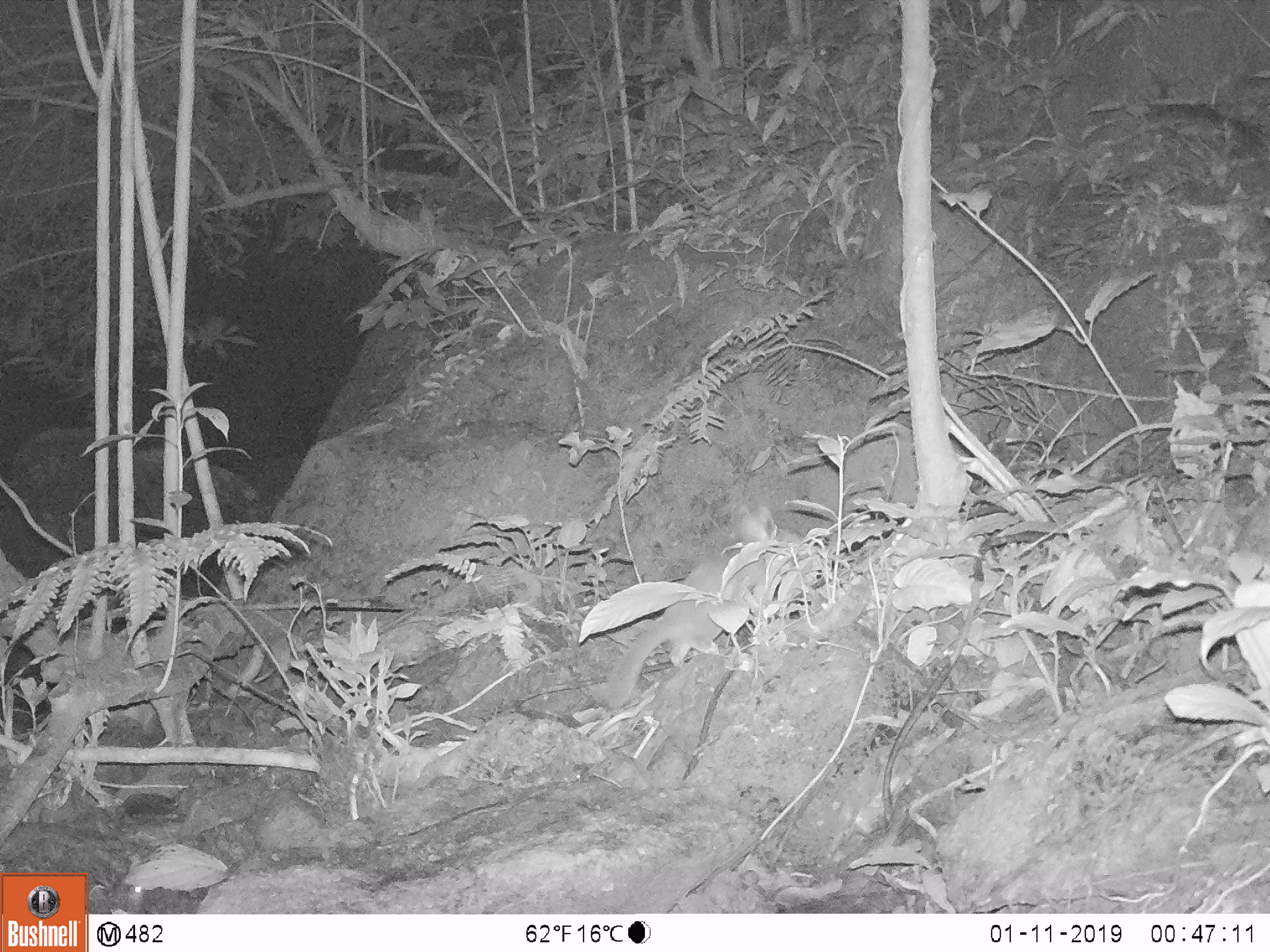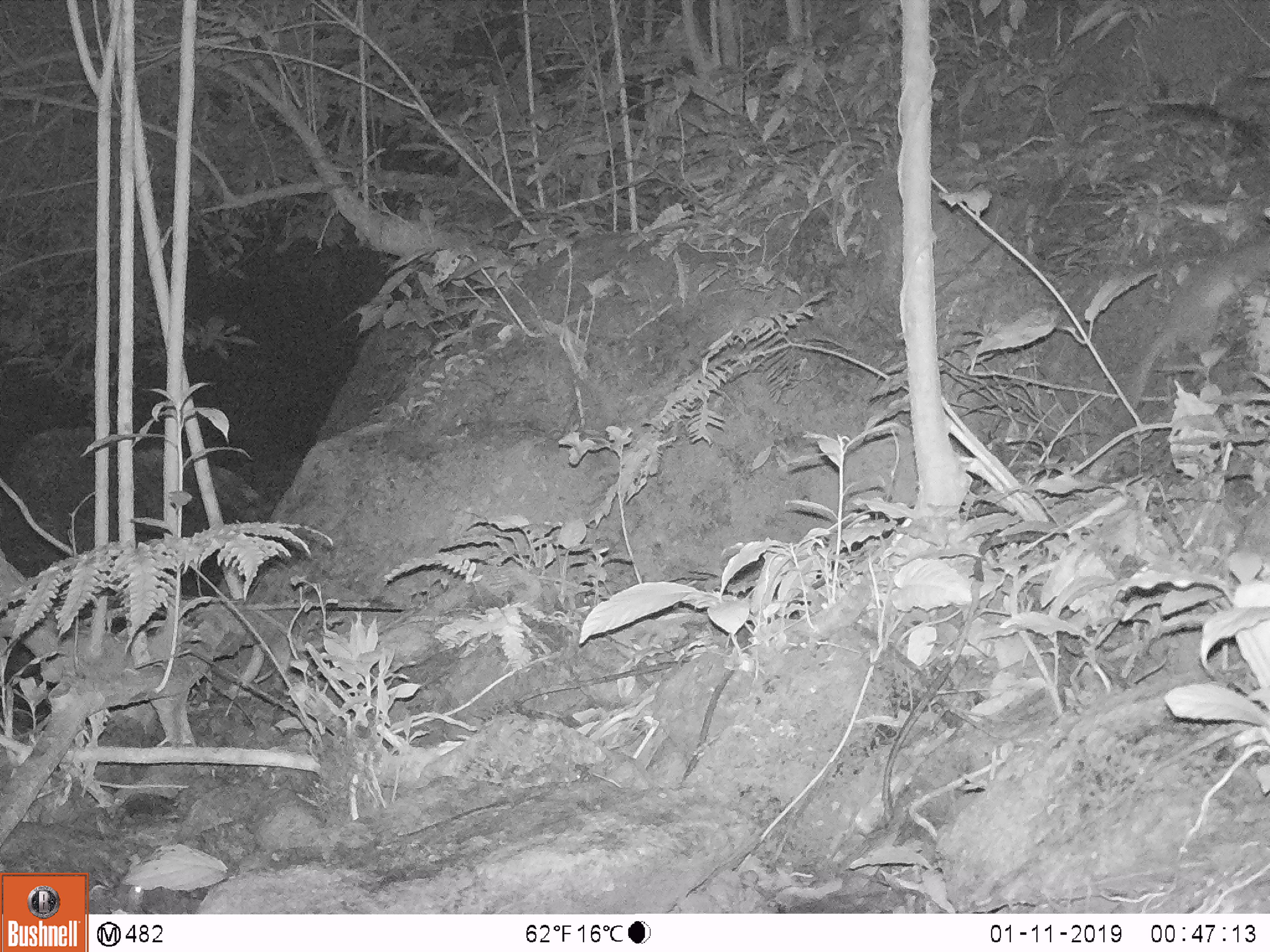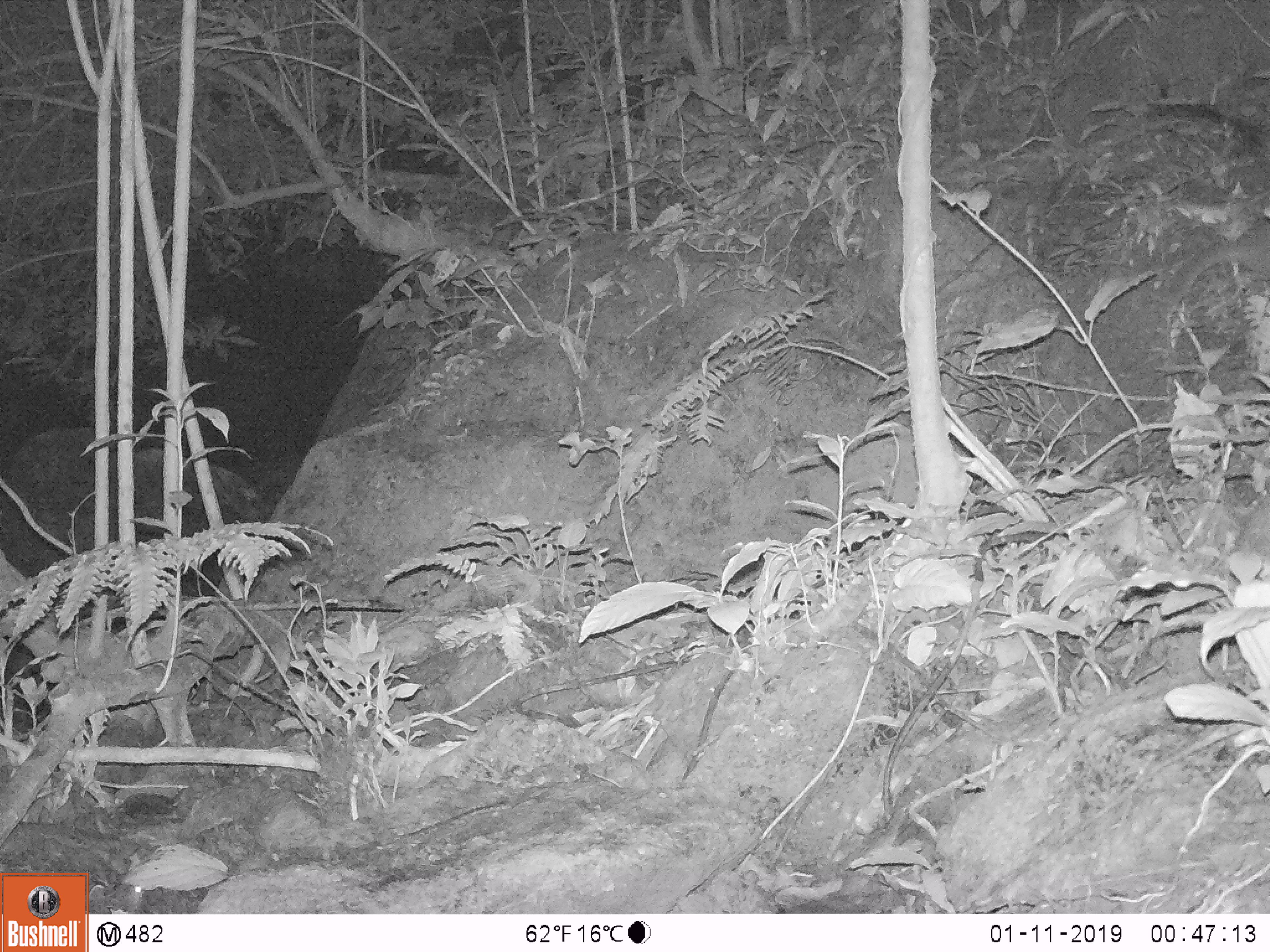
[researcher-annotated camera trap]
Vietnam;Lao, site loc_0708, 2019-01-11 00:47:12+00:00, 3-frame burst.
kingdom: Animalia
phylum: Chordata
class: Mammalia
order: Carnivora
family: Mustelidae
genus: Melogale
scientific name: Melogale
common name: ferret badger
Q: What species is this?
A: Ferret badger (Melogale).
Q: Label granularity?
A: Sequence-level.